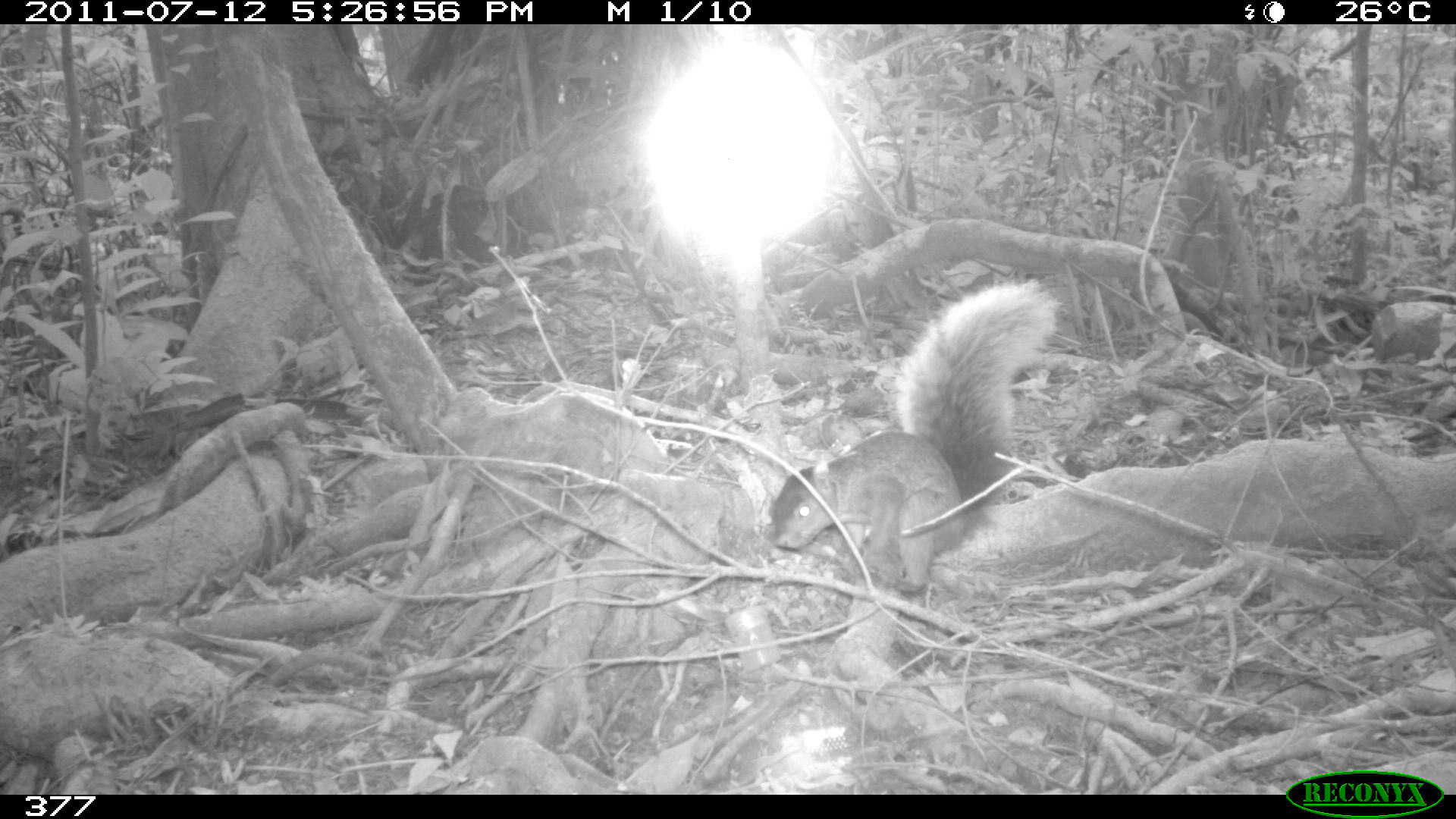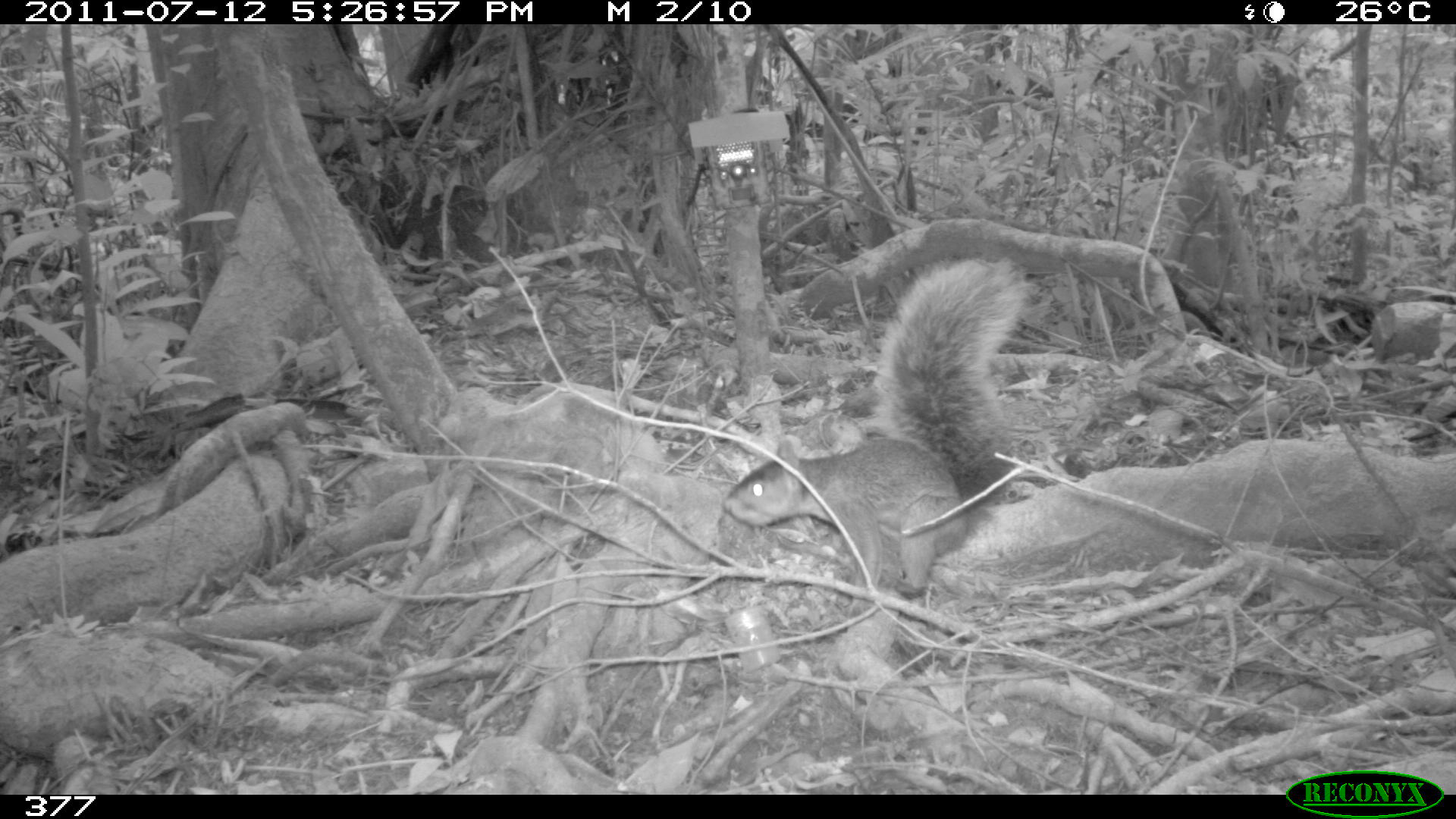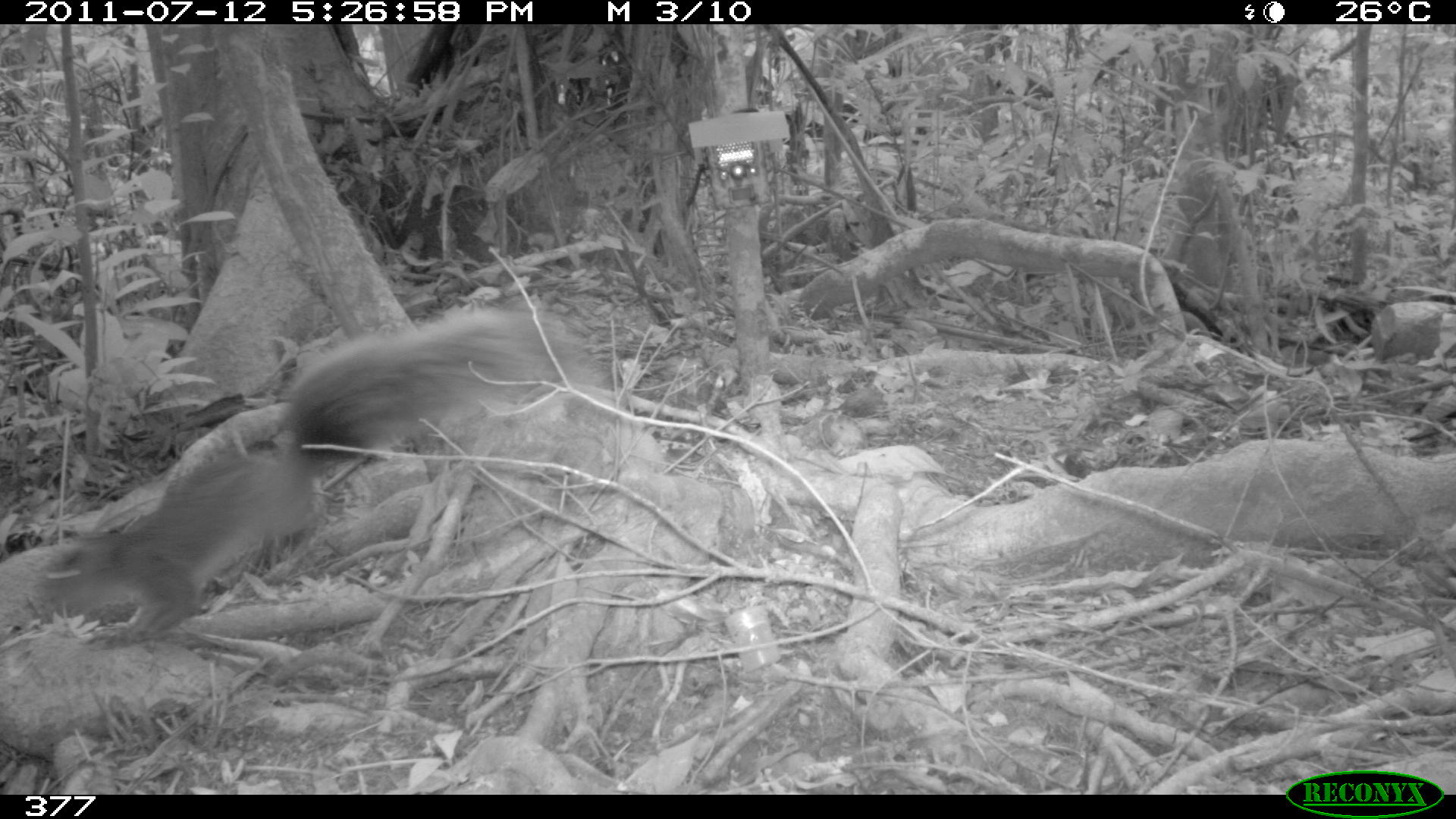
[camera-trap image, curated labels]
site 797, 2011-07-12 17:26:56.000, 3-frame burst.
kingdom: Animalia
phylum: Chordata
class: Mammalia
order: Rodentia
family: Sciuridae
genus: Sciurus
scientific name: Sciurus spadiceus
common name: southern amazon red squirrel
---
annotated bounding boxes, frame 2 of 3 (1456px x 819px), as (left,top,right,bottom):
sciurus spadiceus: (716,250,1028,602)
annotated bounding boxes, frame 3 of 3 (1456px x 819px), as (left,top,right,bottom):
sciurus spadiceus: (33,302,587,647)